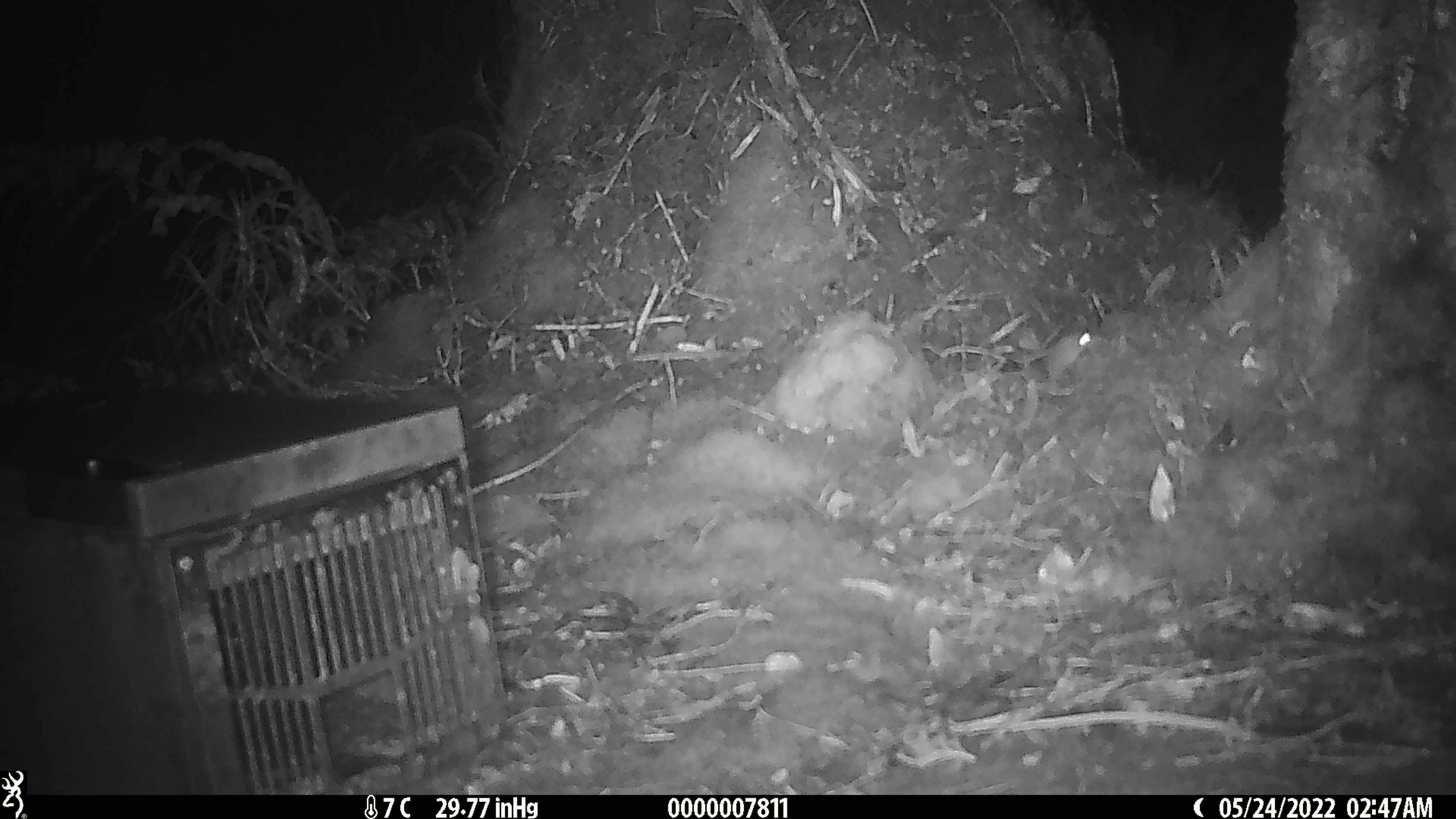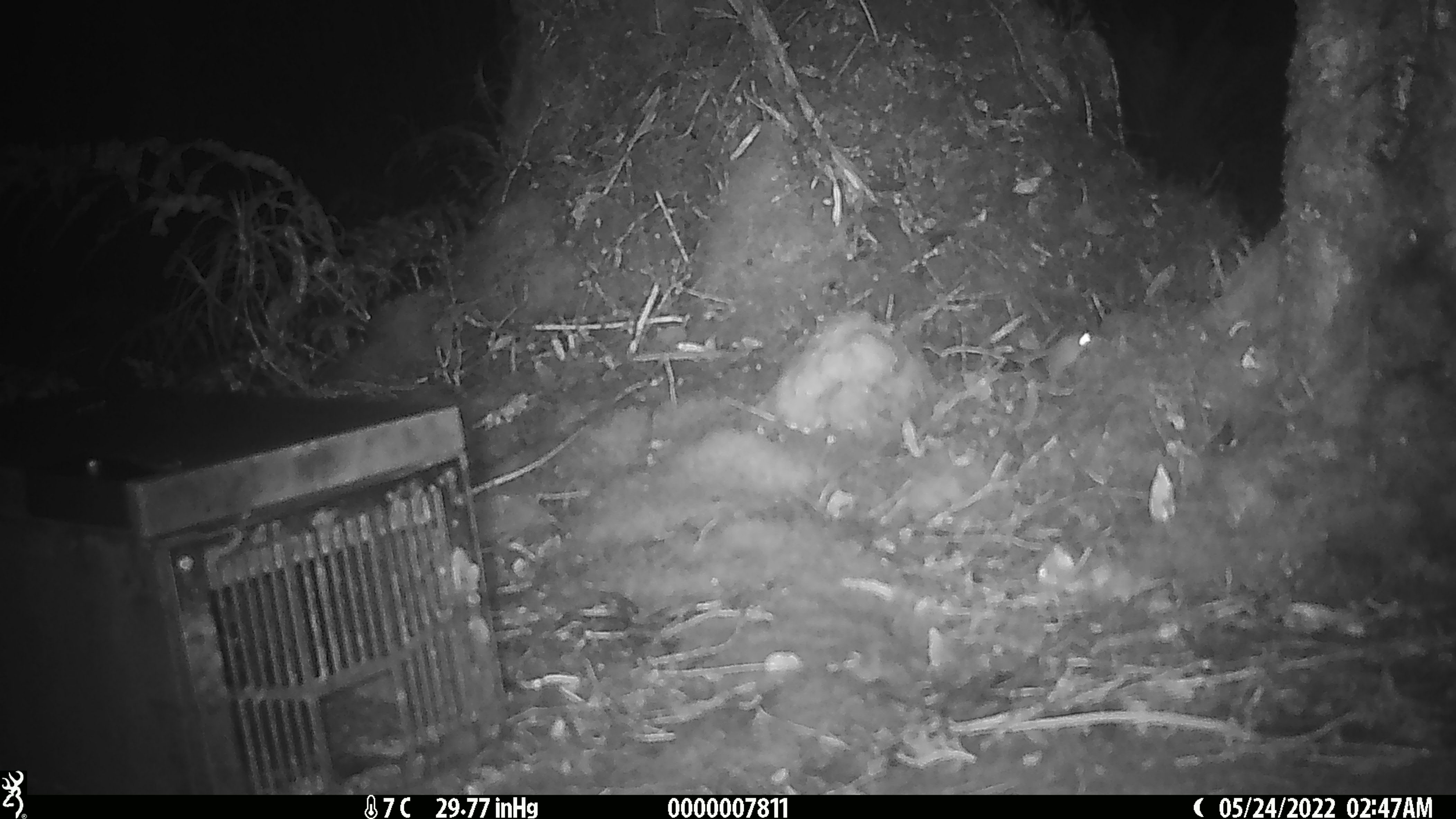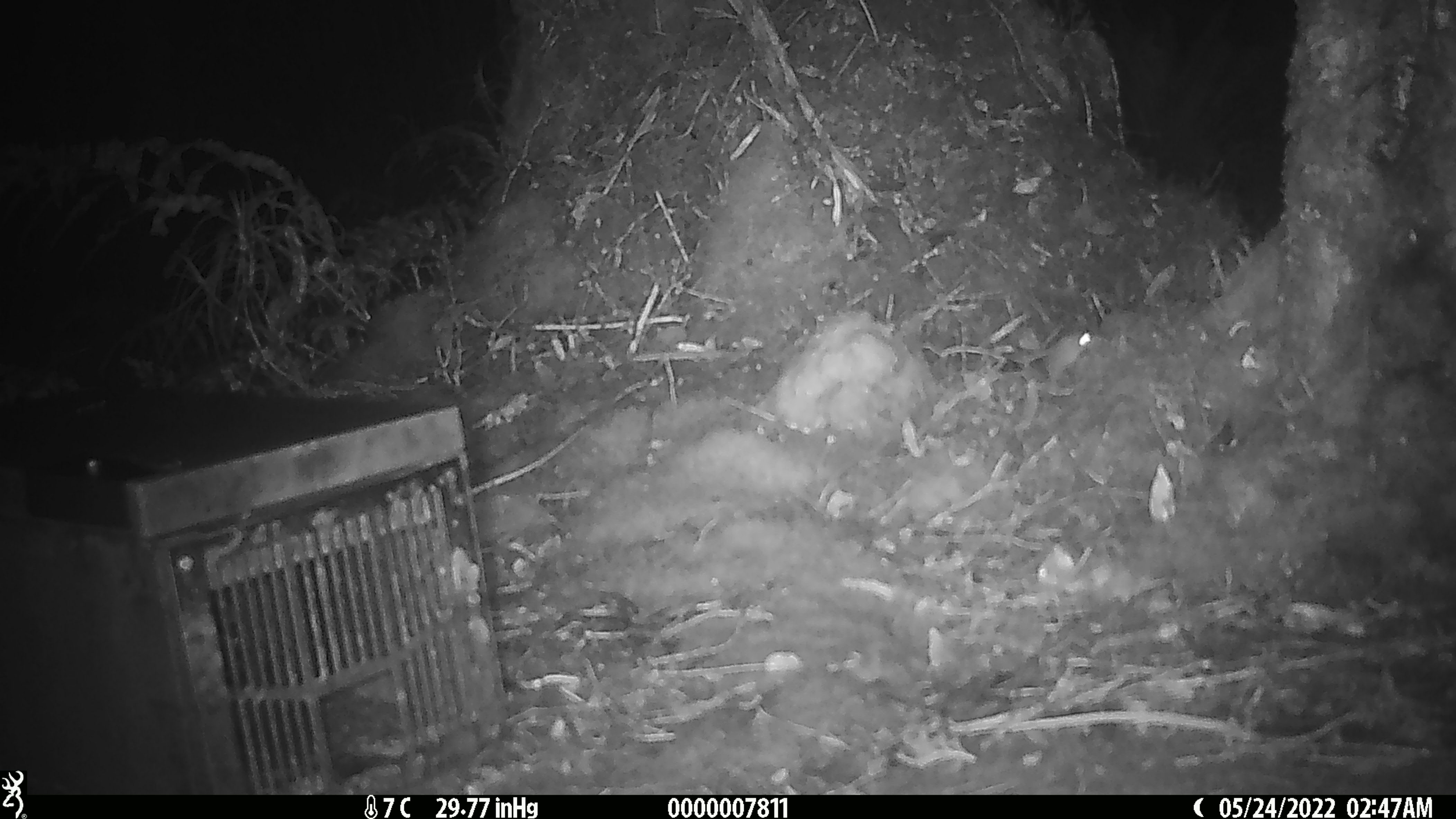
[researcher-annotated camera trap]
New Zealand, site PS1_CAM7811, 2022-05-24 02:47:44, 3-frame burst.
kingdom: Animalia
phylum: Chordata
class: Mammalia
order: Rodentia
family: Muridae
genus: Mus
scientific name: Mus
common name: mouse